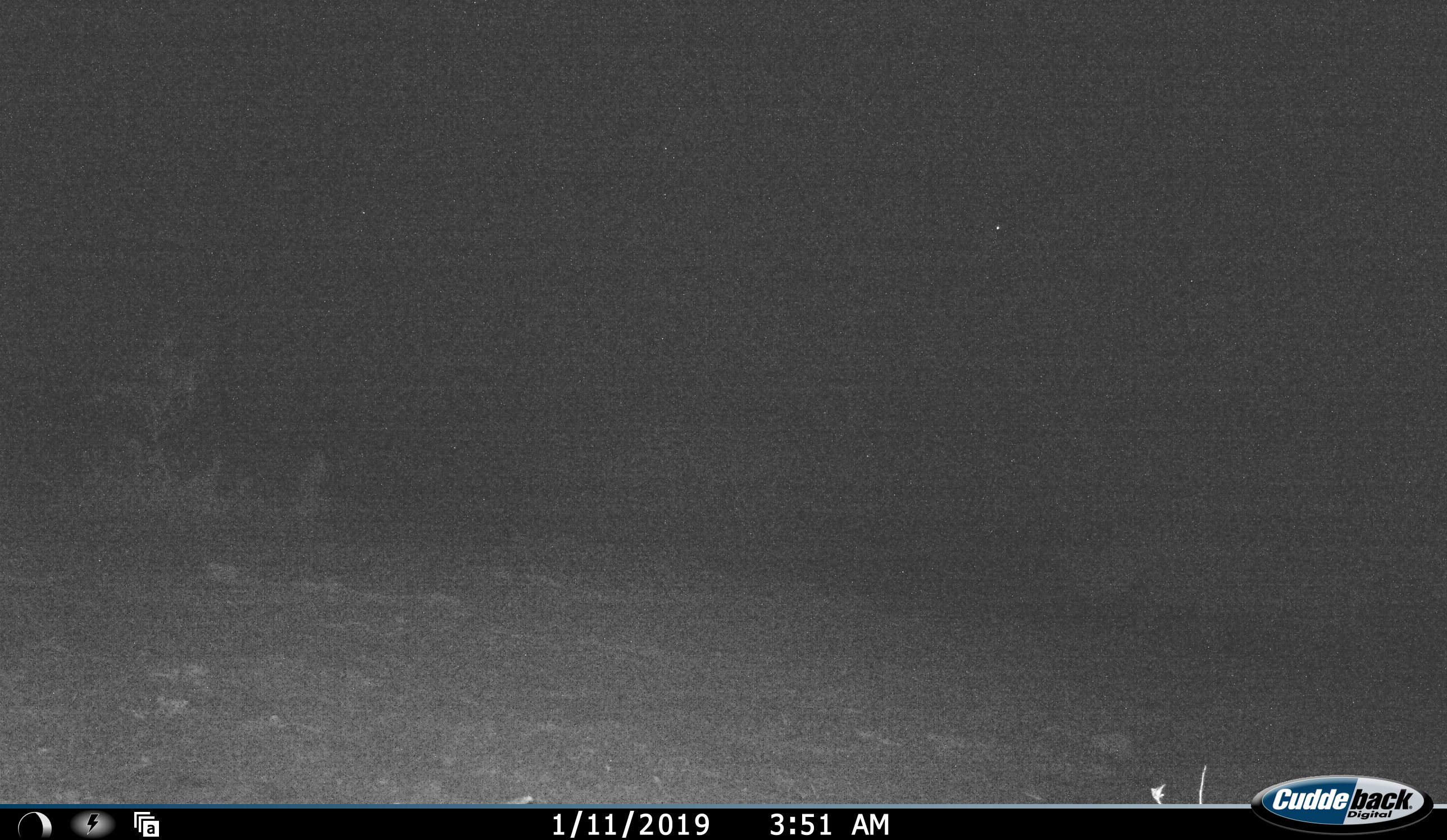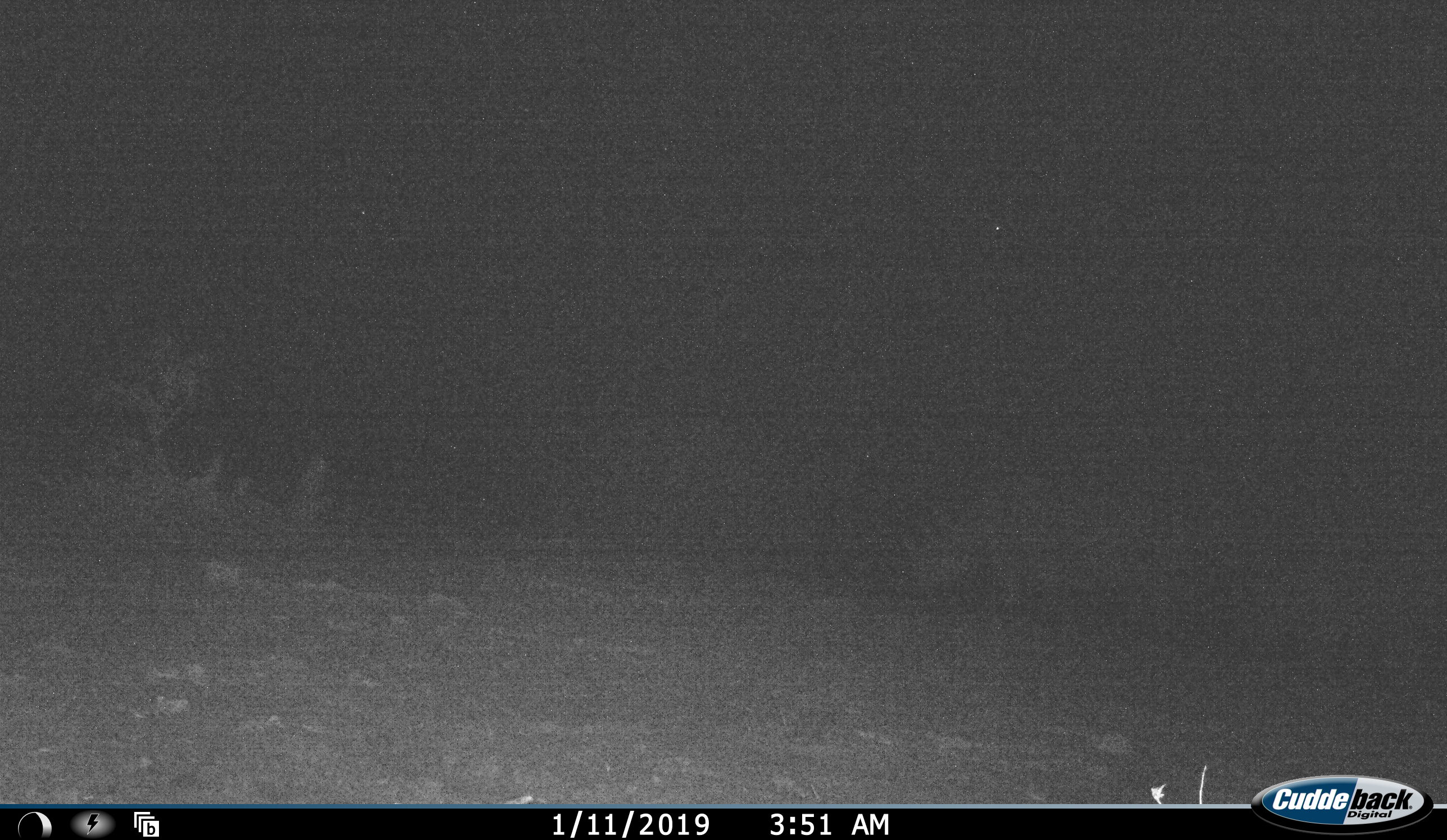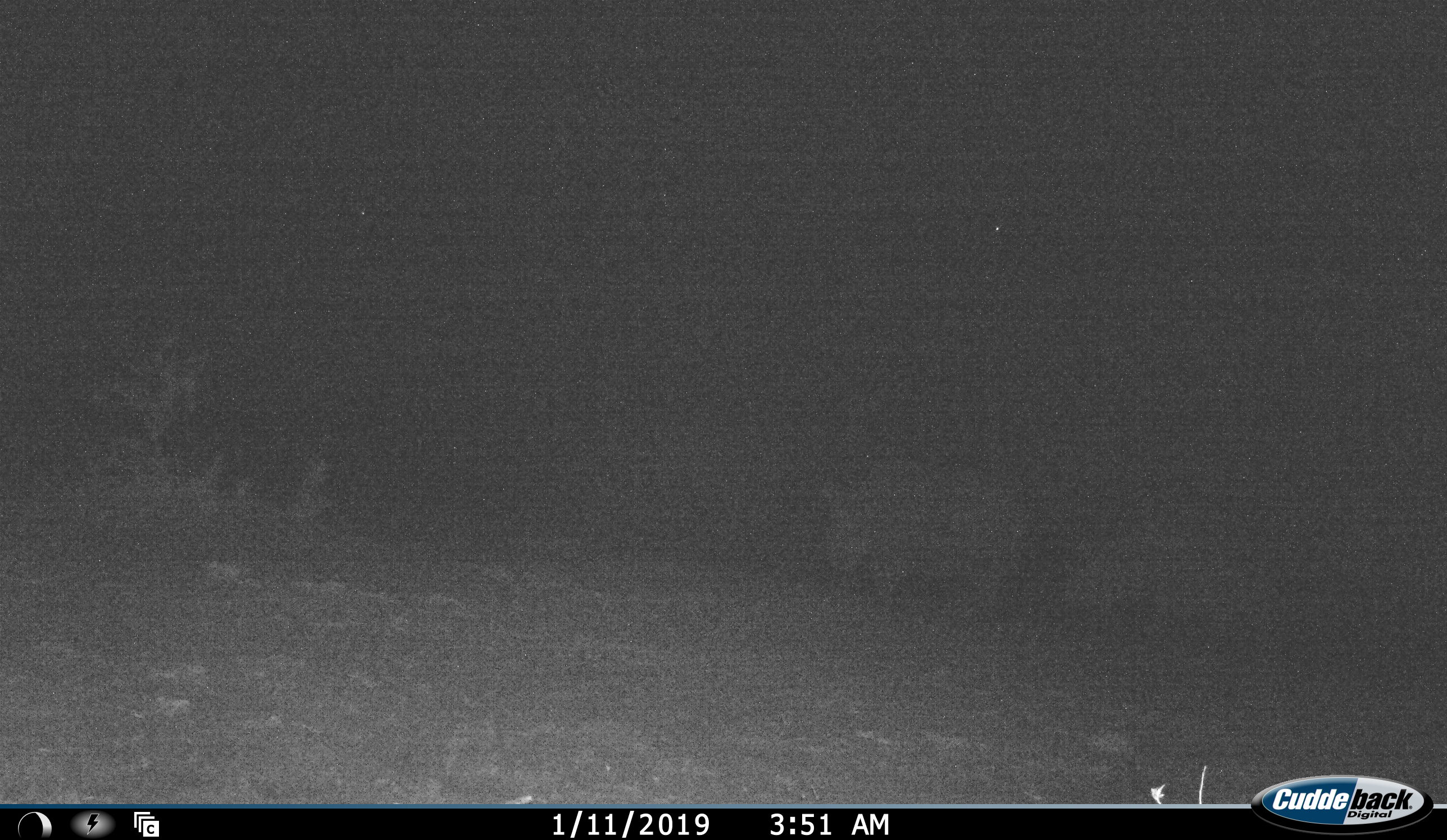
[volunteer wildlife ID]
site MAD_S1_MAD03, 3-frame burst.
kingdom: Animalia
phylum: Chordata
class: Mammalia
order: Perissodactyla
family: Rhinocerotidae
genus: Diceros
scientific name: Diceros bicornis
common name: black rhinoceros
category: rhinocerosblack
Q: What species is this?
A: Rhinocerosblack (black rhinoceros) (Diceros bicornis).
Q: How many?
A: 2.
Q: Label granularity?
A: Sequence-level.